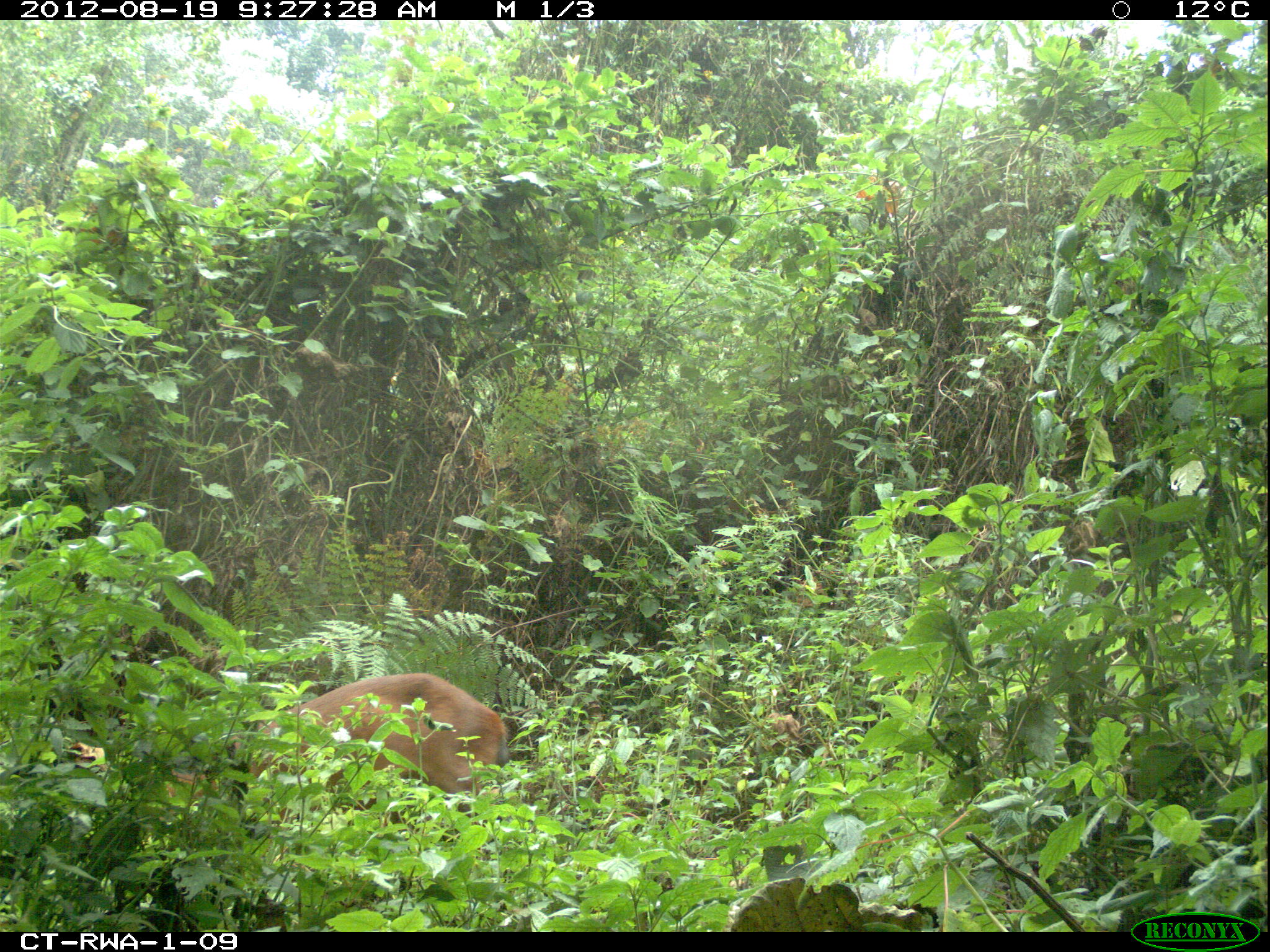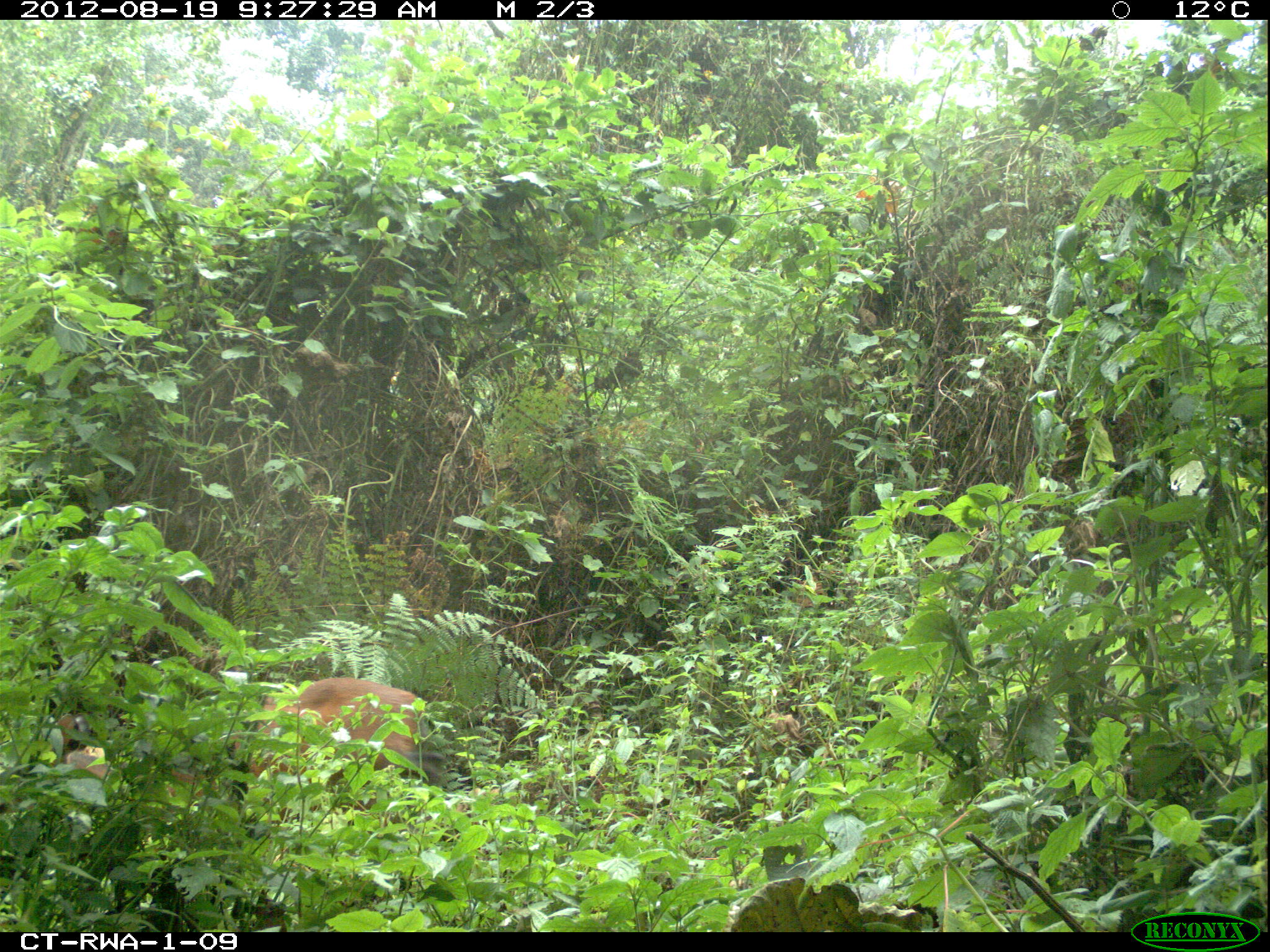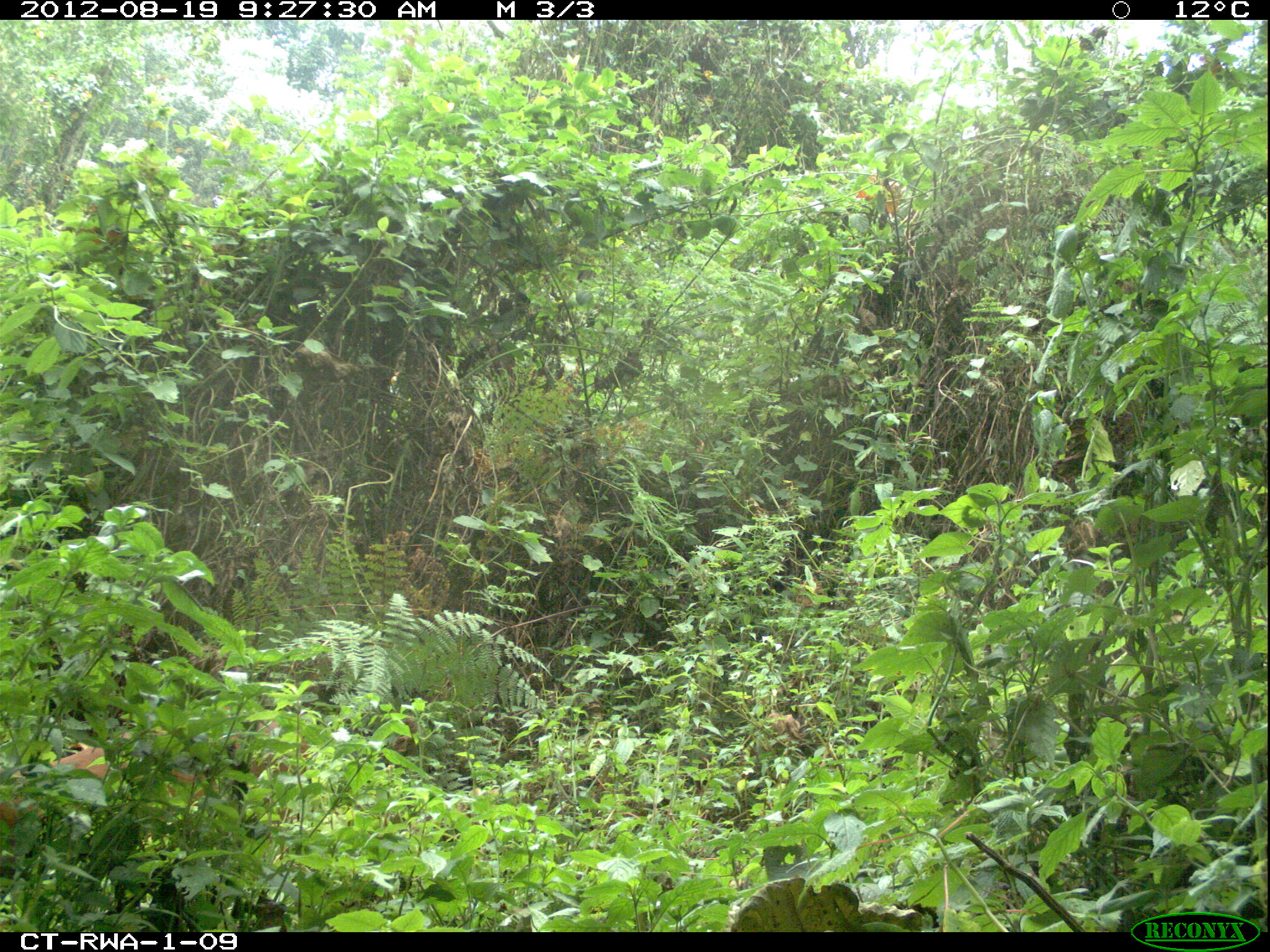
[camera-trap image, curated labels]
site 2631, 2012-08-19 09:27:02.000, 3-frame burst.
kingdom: Animalia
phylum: Chordata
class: Mammalia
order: Artiodactyla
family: Bovidae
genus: Cephalophus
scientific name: Cephalophus nigrifrons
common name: black-fronted duiker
Cephalophus nigrifrons (black-fronted duiker), count 1.